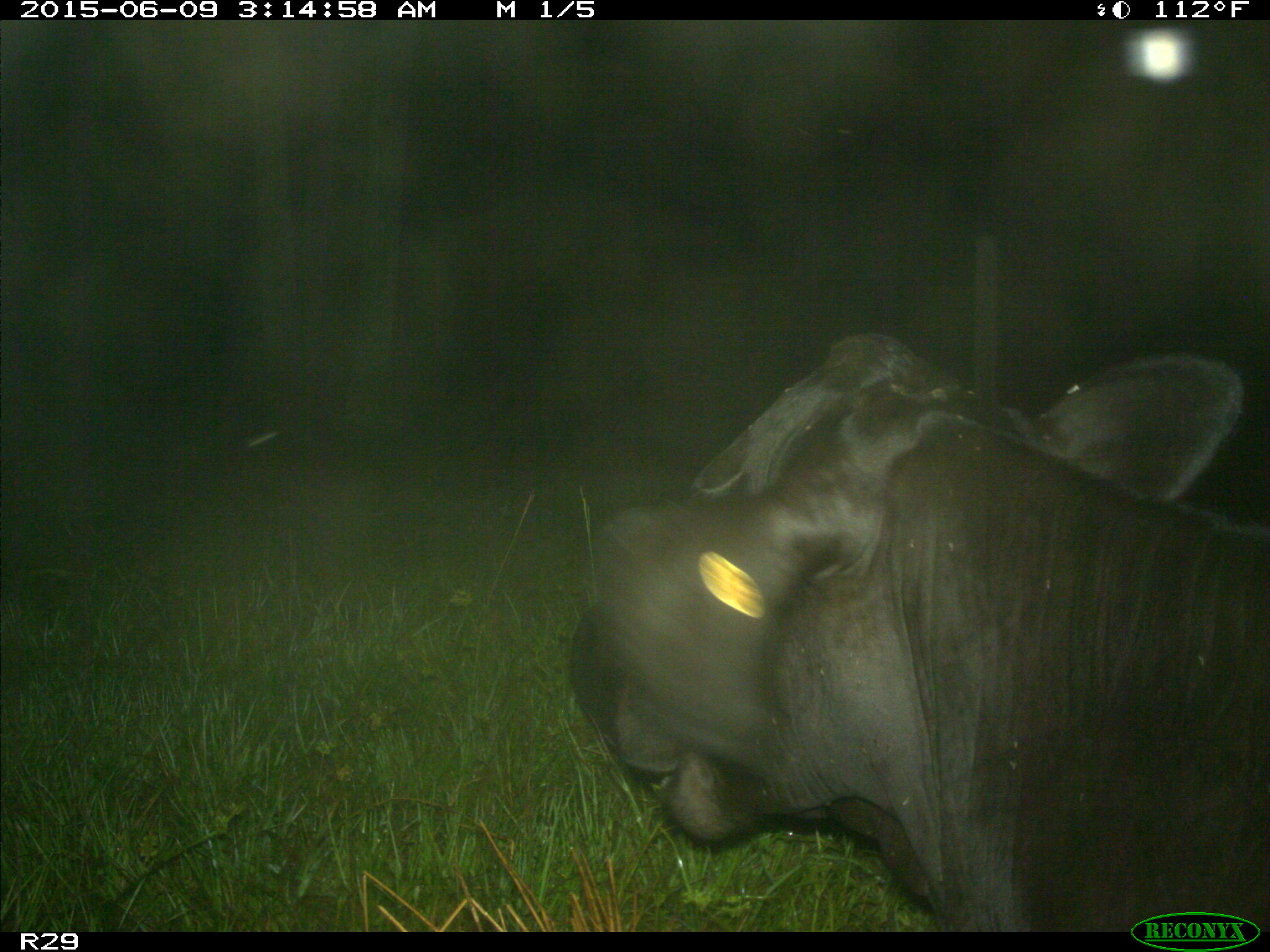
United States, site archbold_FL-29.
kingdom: Animalia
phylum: Chordata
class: Mammalia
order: Artiodactyla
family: Bovidae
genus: Bos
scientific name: Bos taurus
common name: domestic cow